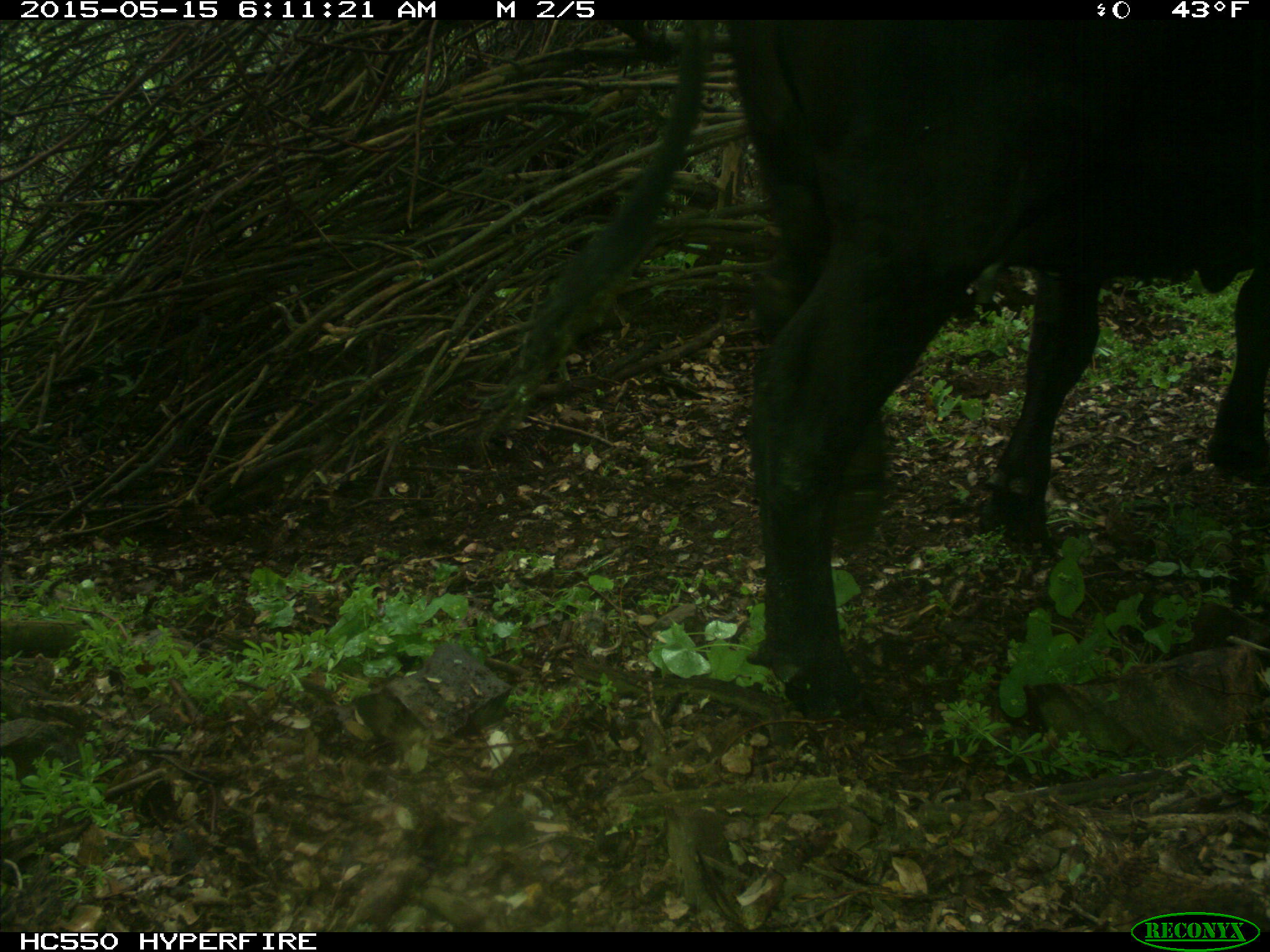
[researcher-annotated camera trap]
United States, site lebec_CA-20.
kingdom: Animalia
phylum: Chordata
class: Mammalia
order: Artiodactyla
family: Bovidae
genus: Bos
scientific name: Bos taurus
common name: domestic cow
Bos taurus (domestic cow).